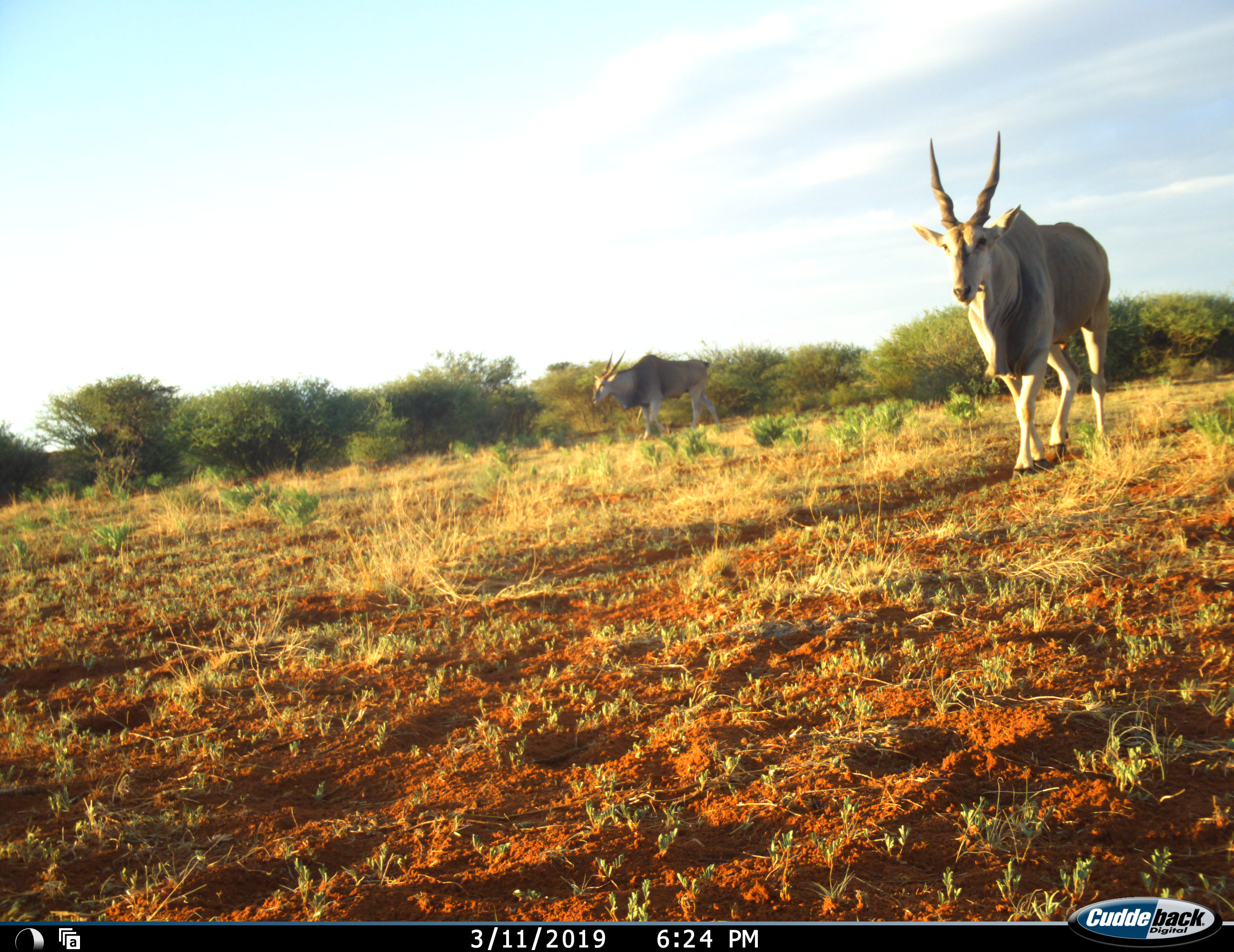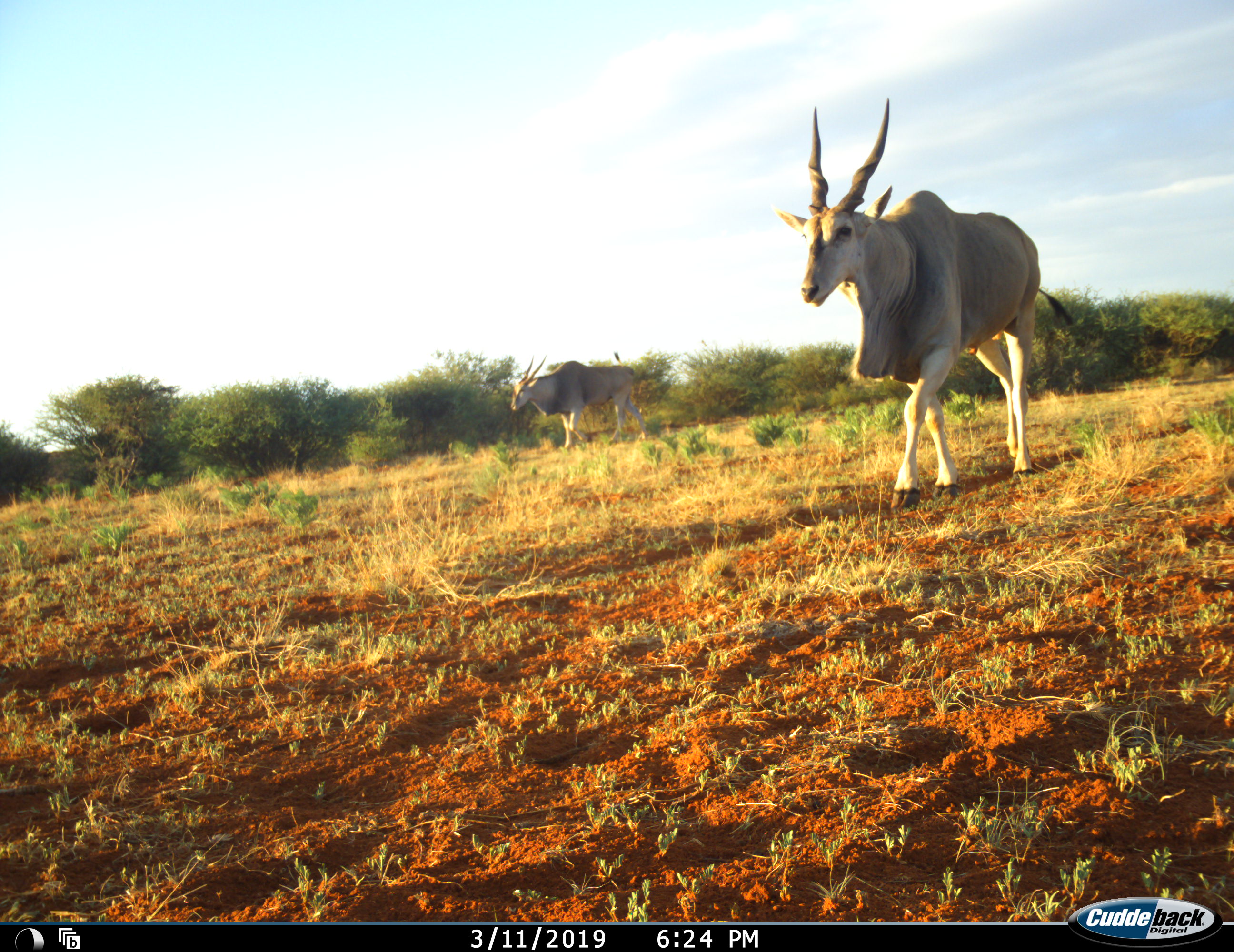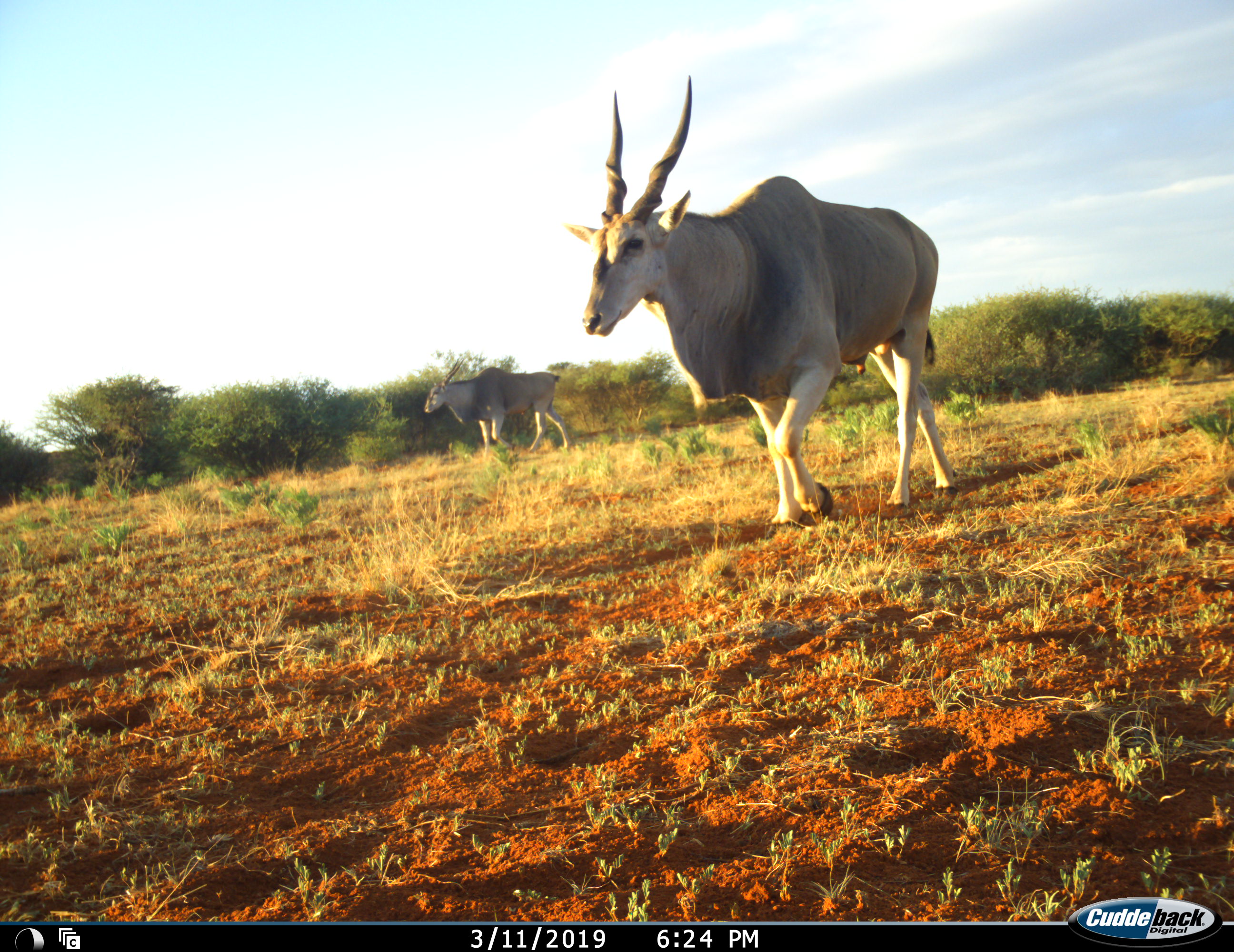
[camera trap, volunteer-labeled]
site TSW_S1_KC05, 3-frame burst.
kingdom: Animalia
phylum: Chordata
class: Mammalia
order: Artiodactyla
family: Bovidae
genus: Tragelaphus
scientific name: Tragelaphus oryx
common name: eland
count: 2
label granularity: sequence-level